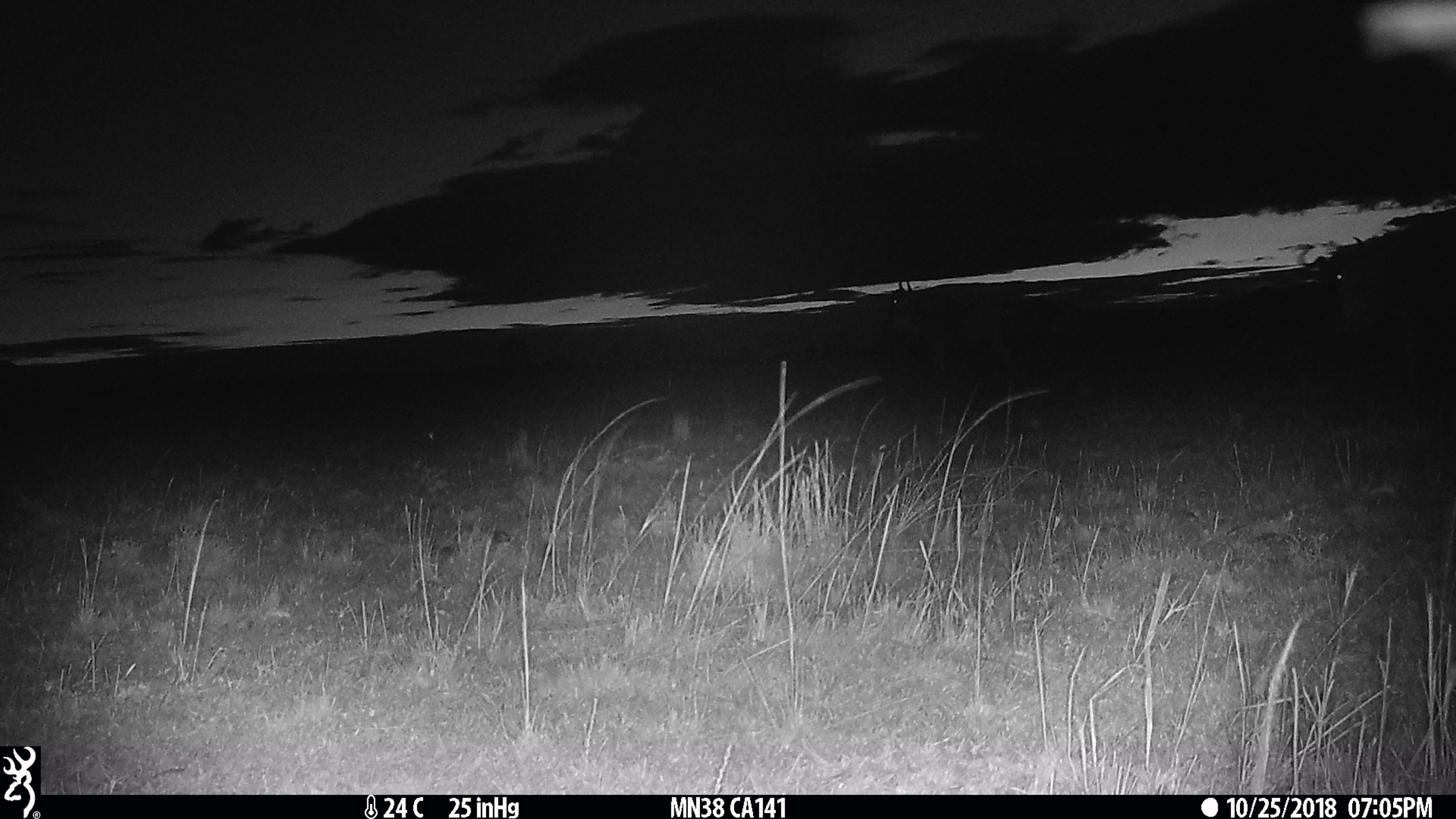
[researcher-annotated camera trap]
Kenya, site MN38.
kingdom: Animalia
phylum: Chordata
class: Mammalia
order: Artiodactyla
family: Bovidae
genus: Connochaetes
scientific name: Connochaetes taurinus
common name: blue wildebeest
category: wildebeest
Wildebeest (blue wildebeest) (Connochaetes taurinus).